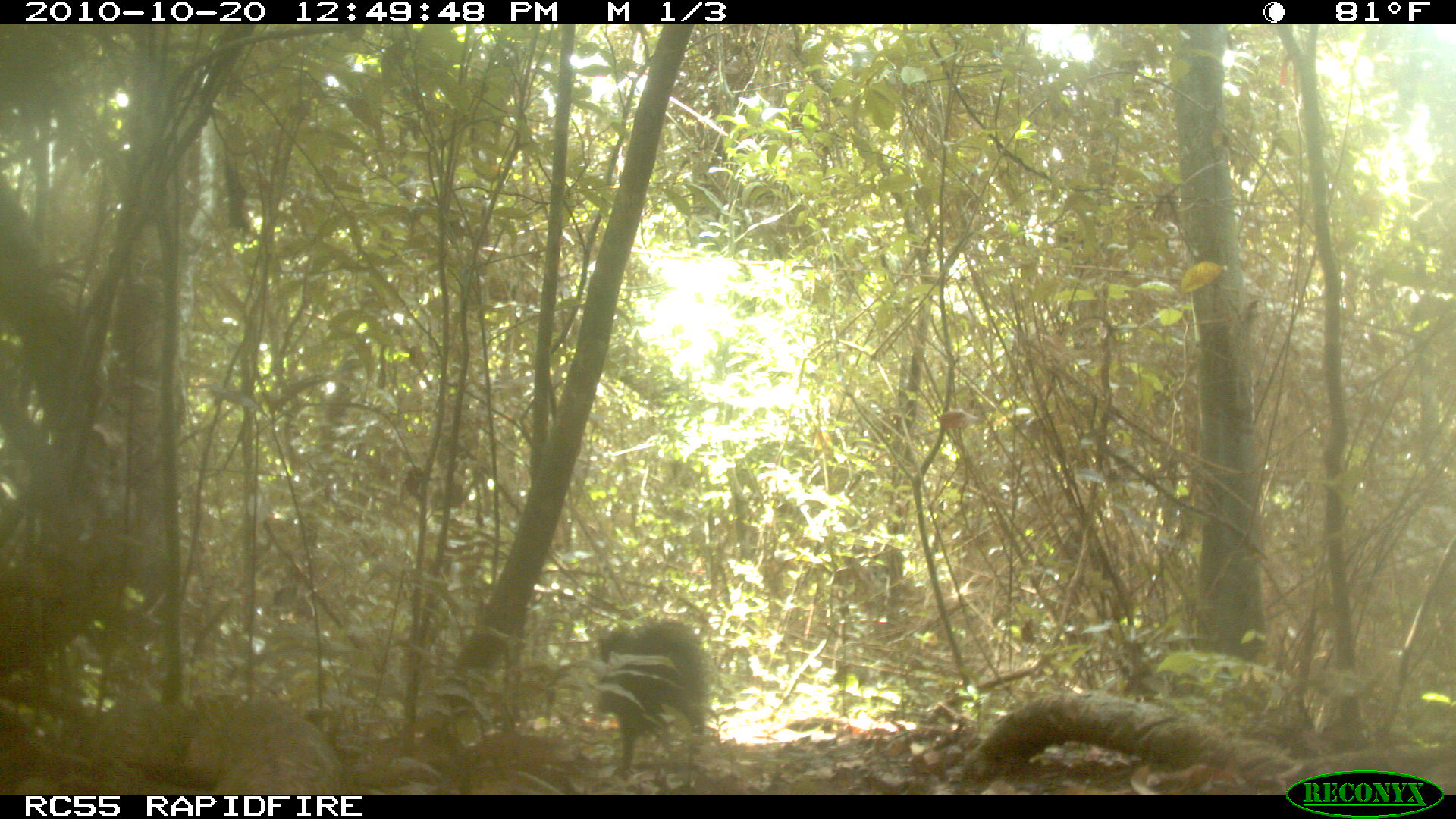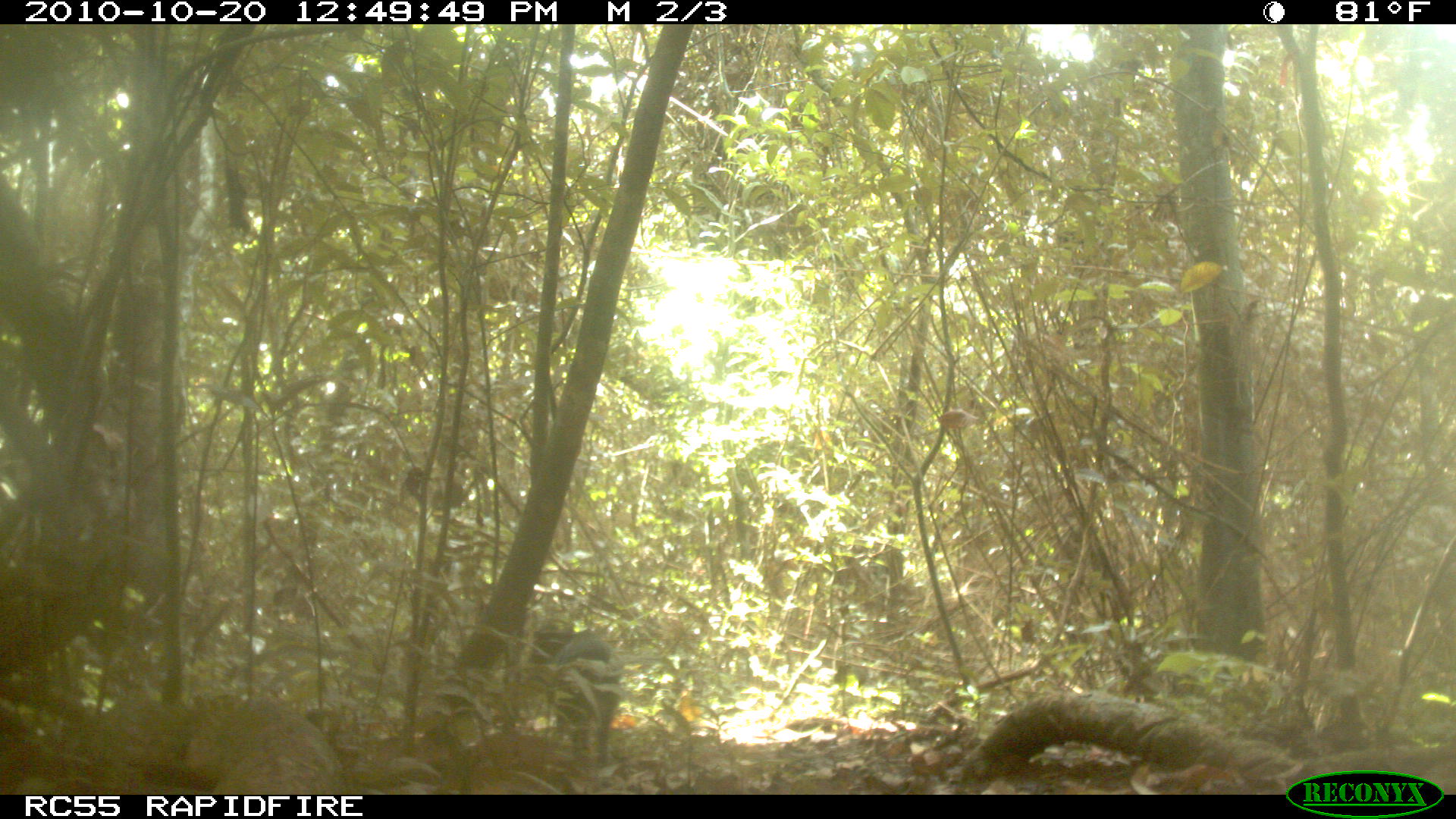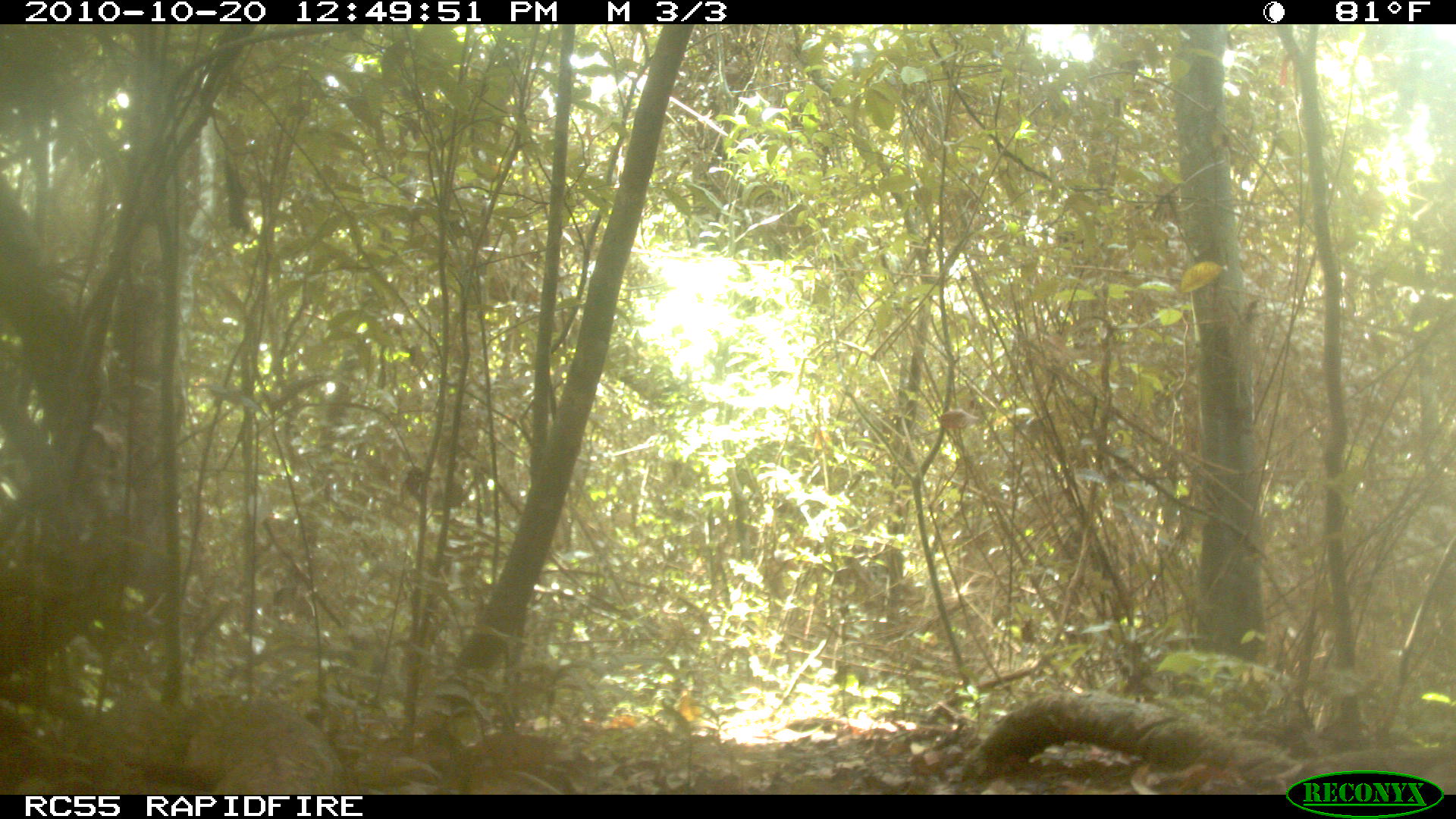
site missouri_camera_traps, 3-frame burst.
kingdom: Animalia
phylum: Chordata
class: Mammalia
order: Artiodactyla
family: Tayassuidae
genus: Pecari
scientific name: Pecari tajacu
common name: collared peccary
Collared peccary (Pecari tajacu).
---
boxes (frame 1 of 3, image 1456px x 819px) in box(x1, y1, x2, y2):
collared peccary: box(592, 615, 720, 766)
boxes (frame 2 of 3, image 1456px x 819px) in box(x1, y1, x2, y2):
collared peccary: box(541, 633, 623, 759)